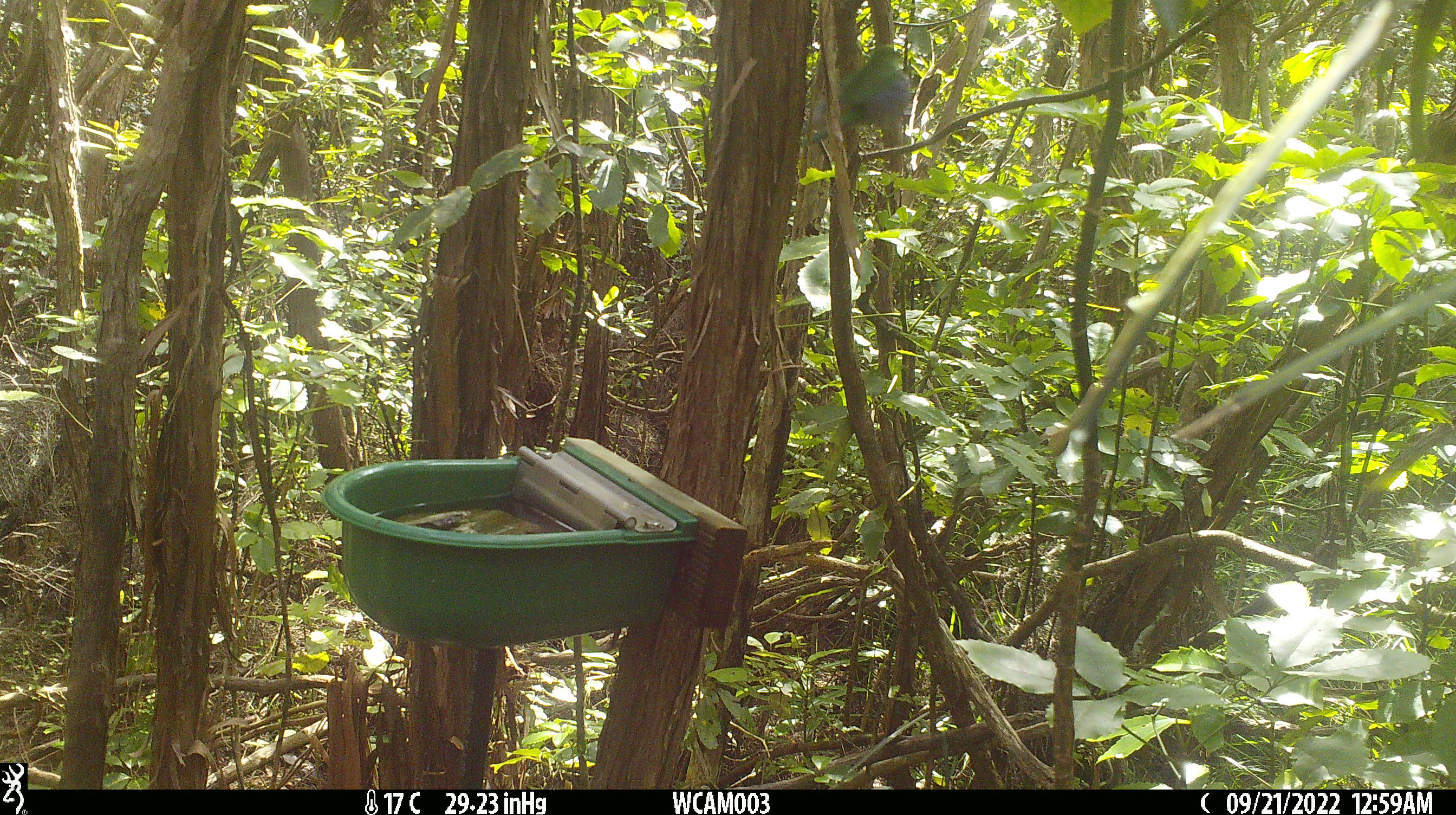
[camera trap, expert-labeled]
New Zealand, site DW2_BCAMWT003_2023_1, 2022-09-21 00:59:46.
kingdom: Animalia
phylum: Chordata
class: Aves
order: Psittaciformes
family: Psittaculidae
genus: Cyanoramphus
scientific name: Cyanoramphus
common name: parakeet